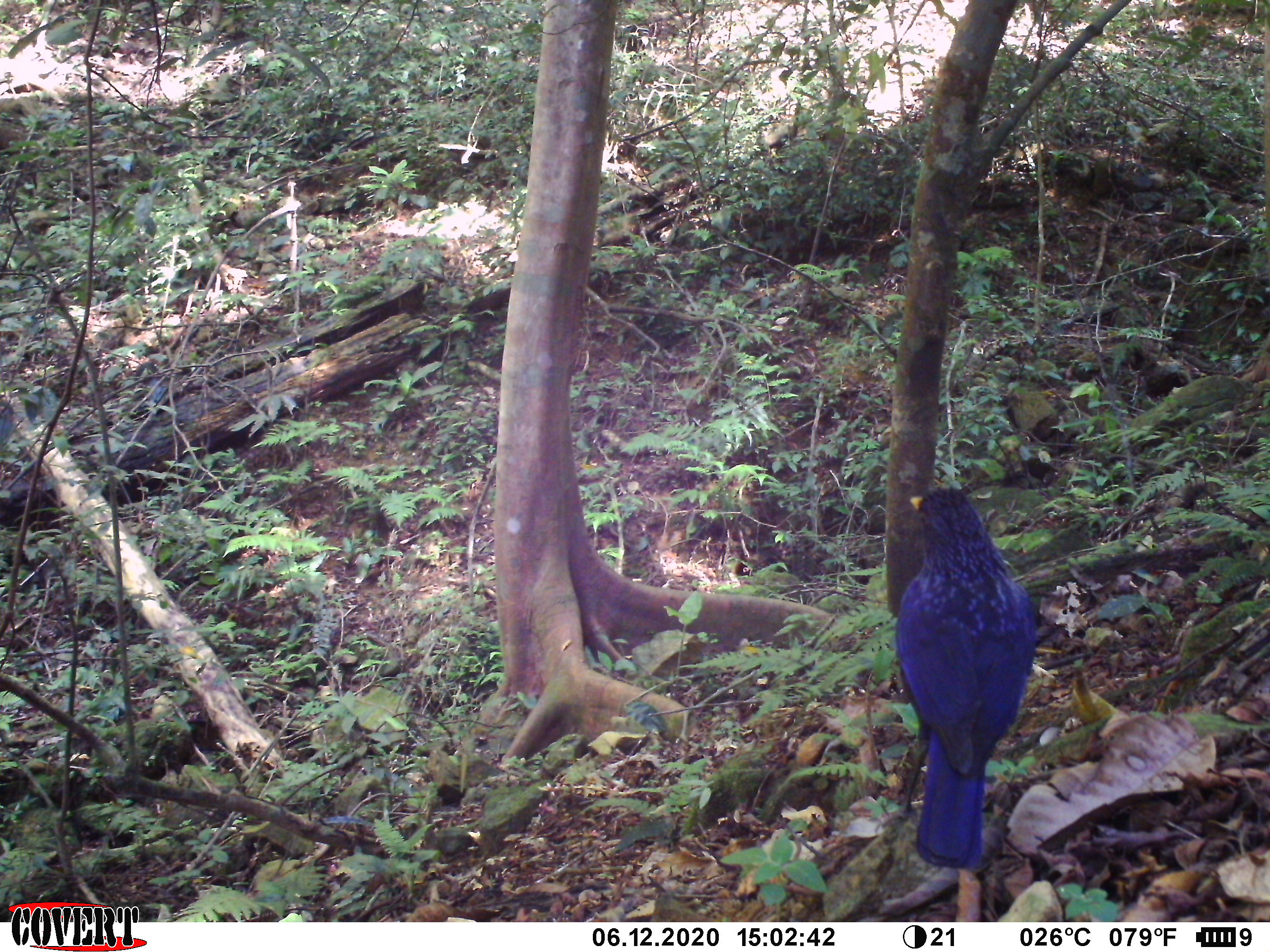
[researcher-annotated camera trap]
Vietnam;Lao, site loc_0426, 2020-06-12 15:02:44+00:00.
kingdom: Animalia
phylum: Chordata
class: Aves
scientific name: Aves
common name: bird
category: unidentified bird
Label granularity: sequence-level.